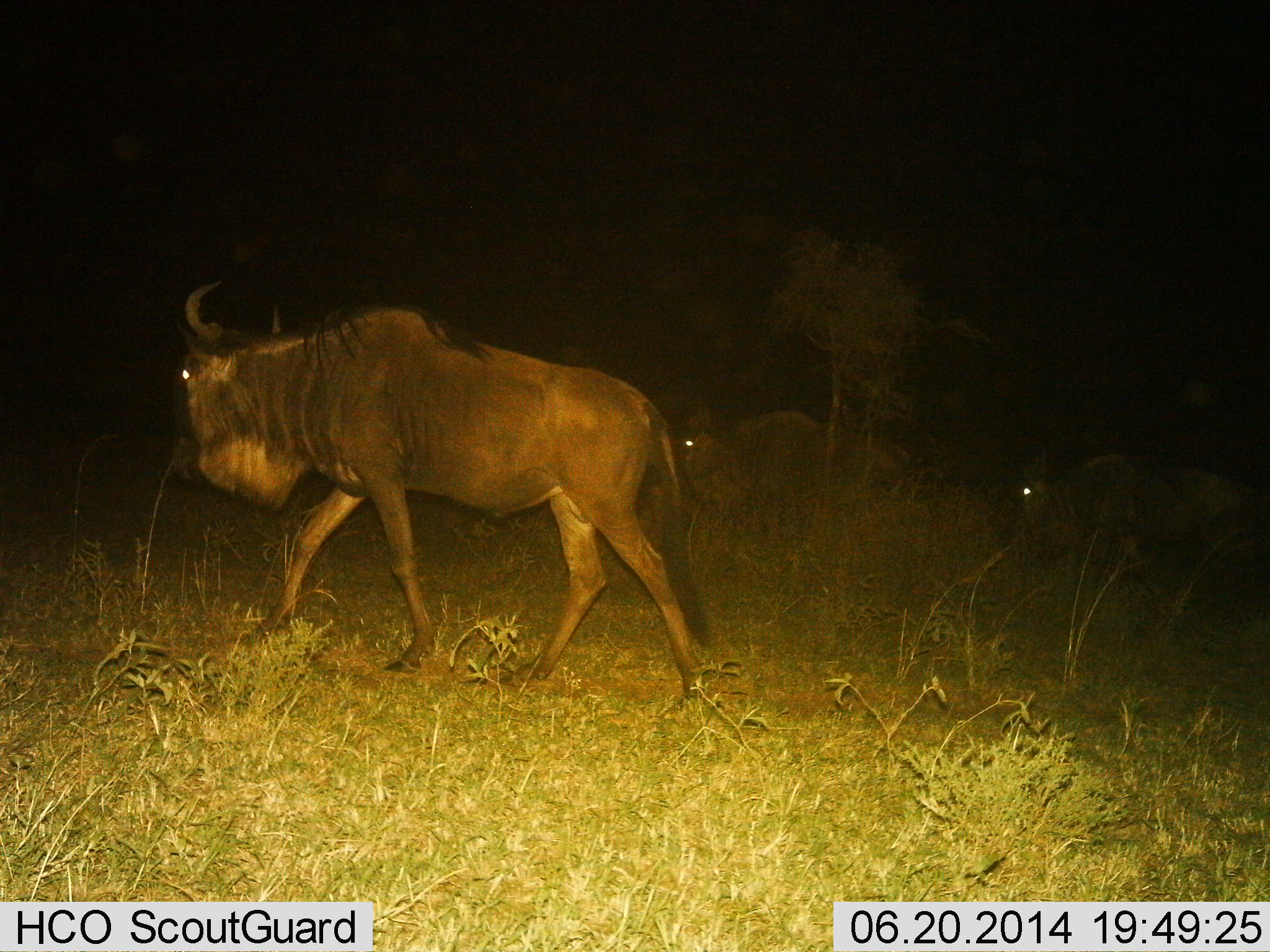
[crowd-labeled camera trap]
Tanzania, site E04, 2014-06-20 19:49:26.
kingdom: Animalia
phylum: Chordata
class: Mammalia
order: Artiodactyla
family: Bovidae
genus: Connochaetes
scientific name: Connochaetes taurinus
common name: blue wildebeest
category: wildebeest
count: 3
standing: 0%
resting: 0%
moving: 100%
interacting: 0%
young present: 0%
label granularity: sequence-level